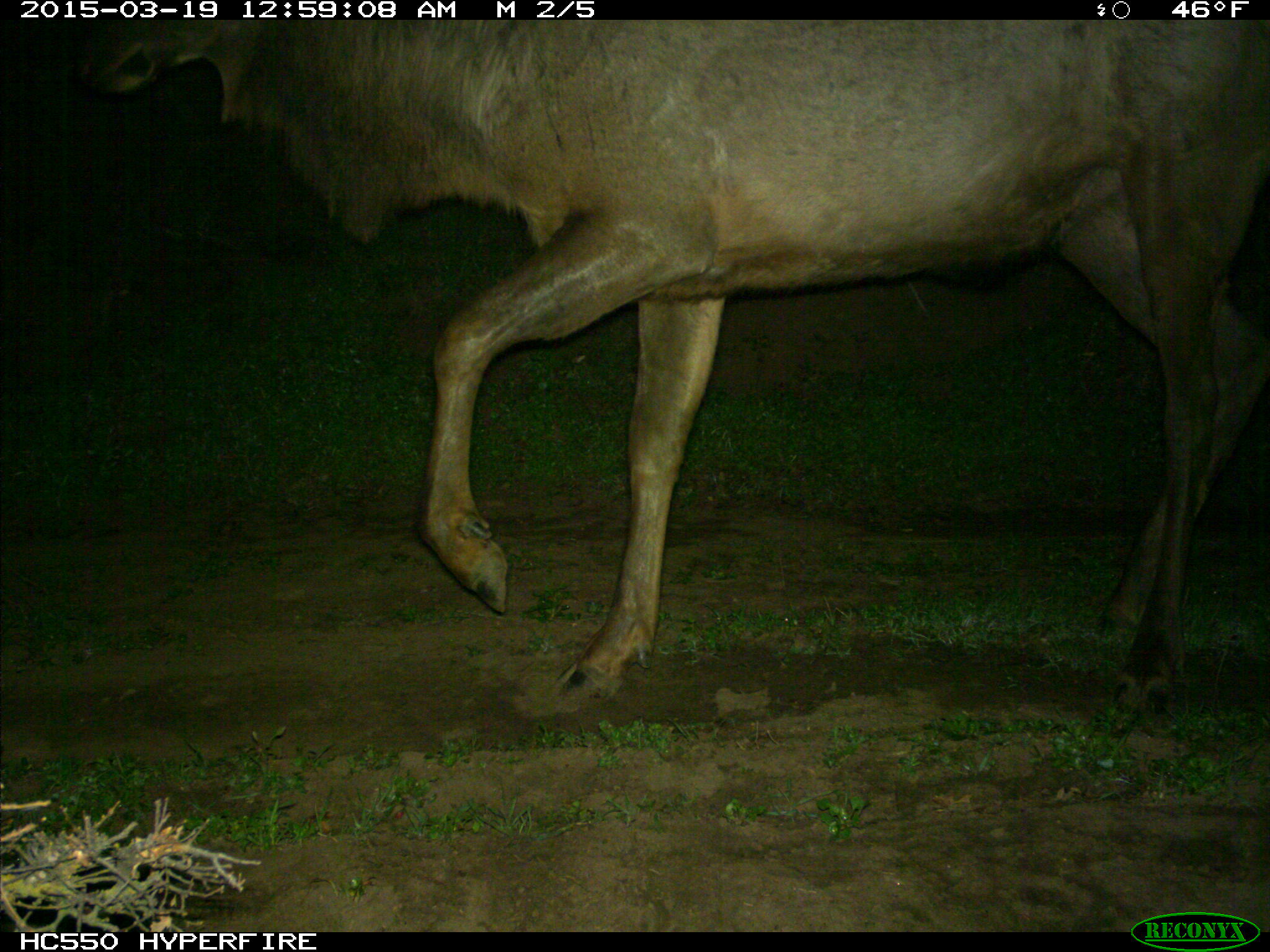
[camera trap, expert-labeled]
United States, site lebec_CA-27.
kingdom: Animalia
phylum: Chordata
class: Mammalia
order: Artiodactyla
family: Cervidae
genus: Cervus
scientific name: Cervus canadensis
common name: elk